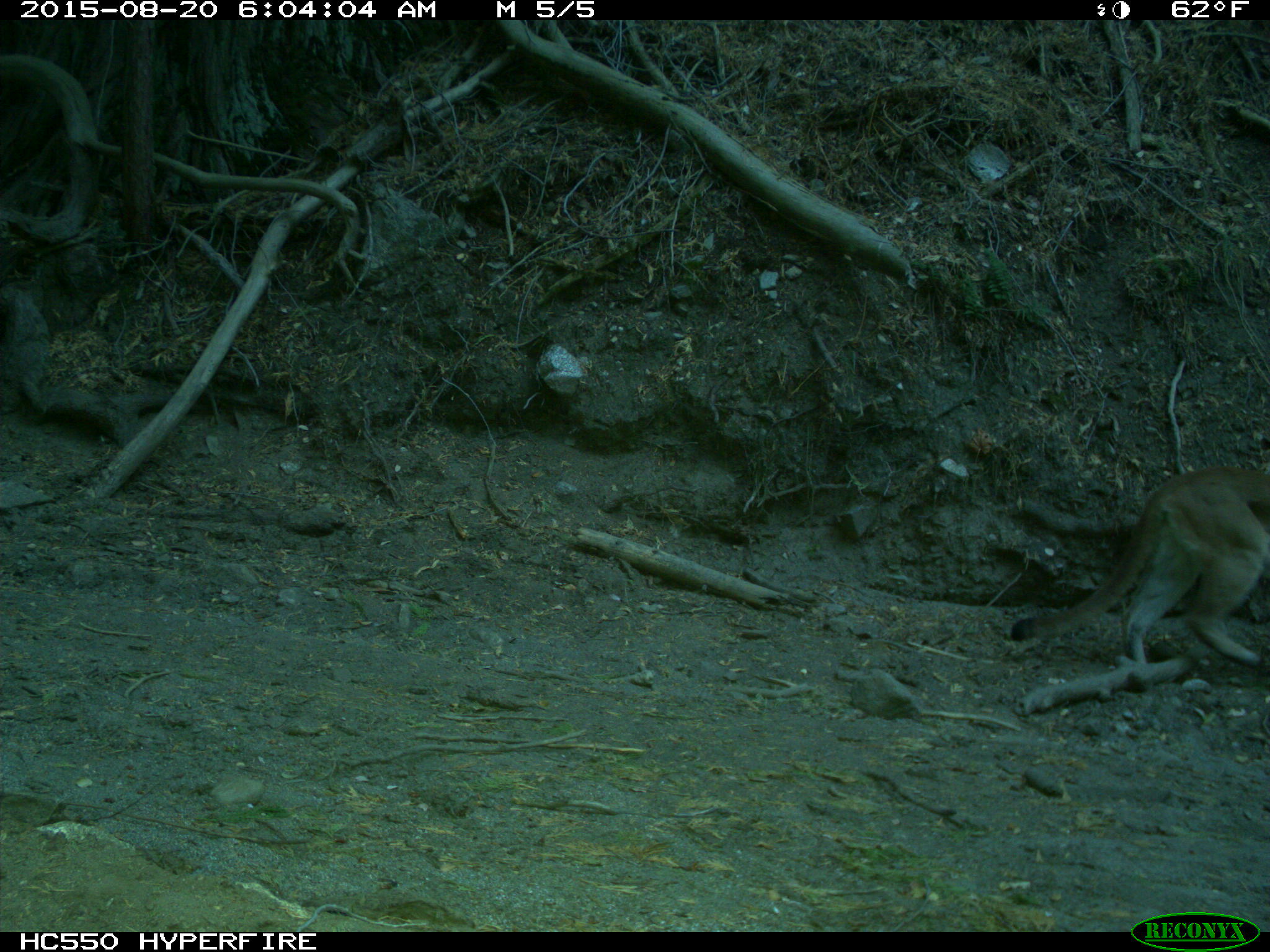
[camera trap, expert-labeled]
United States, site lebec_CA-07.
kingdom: Animalia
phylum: Chordata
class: Mammalia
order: Carnivora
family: Felidae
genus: Puma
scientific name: Puma concolor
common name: mountain lion